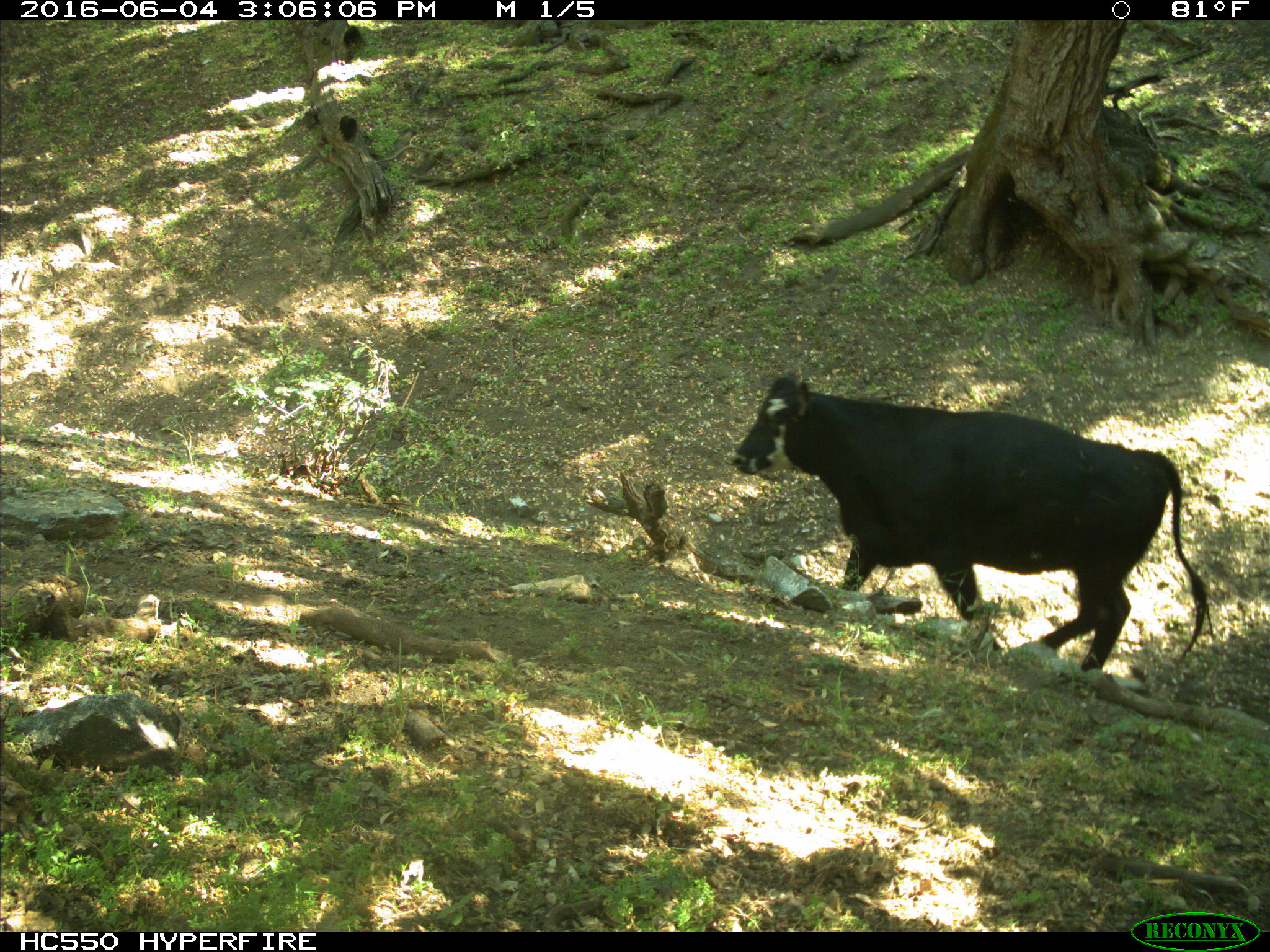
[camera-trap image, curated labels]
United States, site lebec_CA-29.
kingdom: Animalia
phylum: Chordata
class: Mammalia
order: Artiodactyla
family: Bovidae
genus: Bos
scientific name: Bos taurus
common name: domestic cow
Bos taurus (domestic cow).